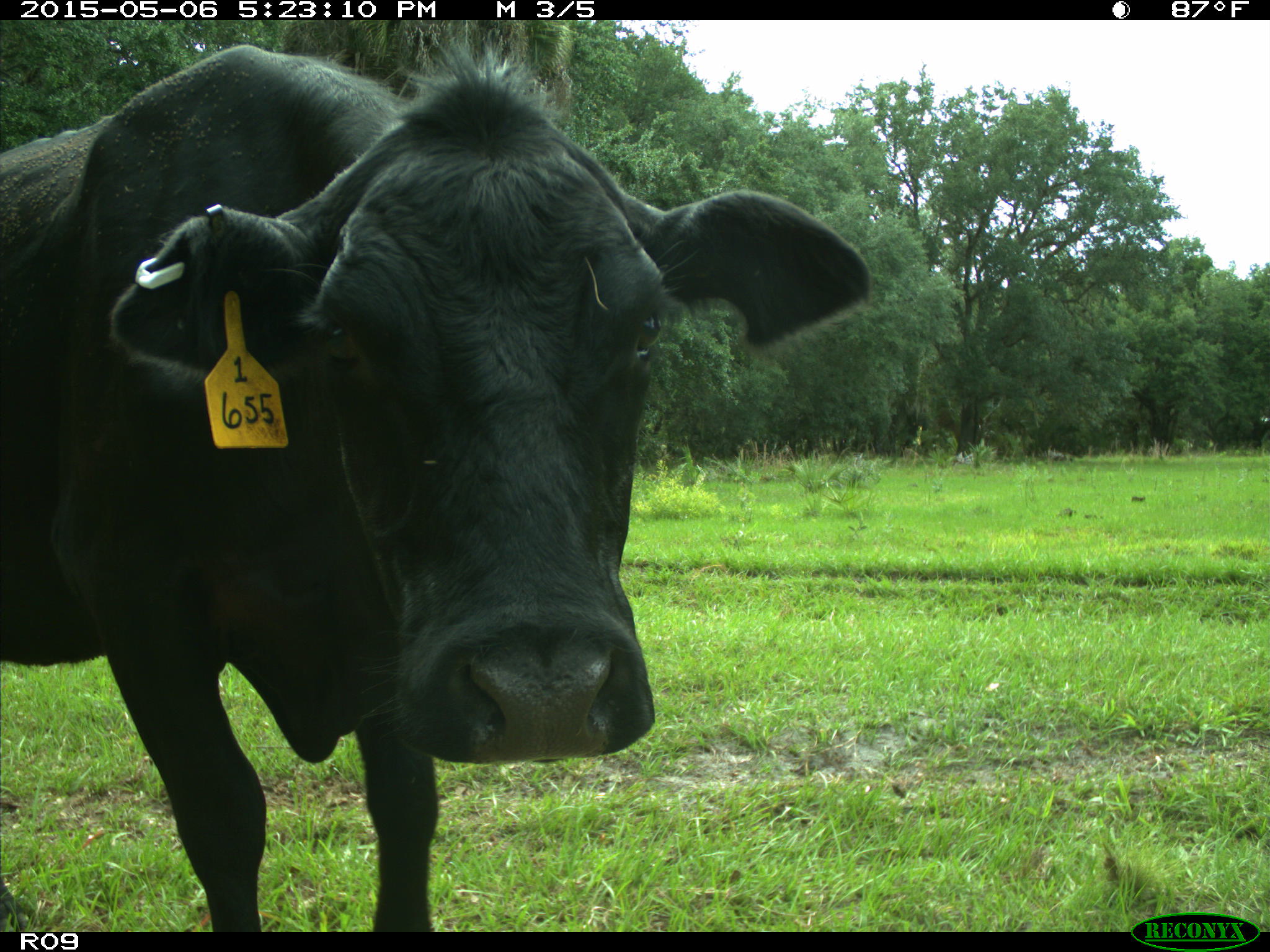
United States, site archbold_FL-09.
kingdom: Animalia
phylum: Chordata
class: Mammalia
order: Artiodactyla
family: Bovidae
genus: Bos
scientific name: Bos taurus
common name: domestic cow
Bos taurus (domestic cow).